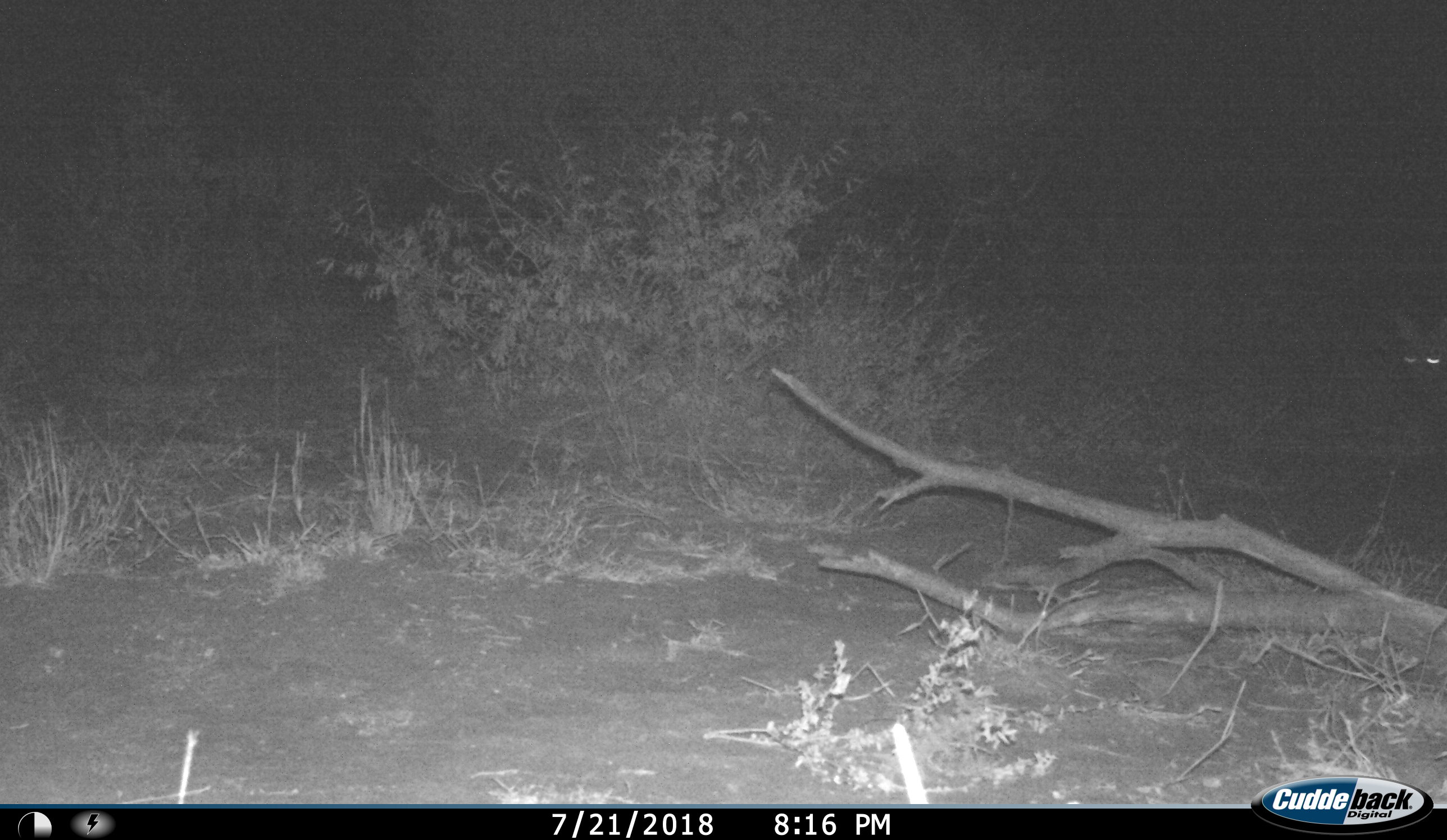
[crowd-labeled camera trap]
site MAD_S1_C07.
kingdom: Animalia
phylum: Chordata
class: Mammalia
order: Carnivora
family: Hyaenidae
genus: Parahyaena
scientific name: Parahyaena brunnea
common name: brown hyena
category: hyenabrown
Hyenabrown (brown hyena) (Parahyaena brunnea), count 1. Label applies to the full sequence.